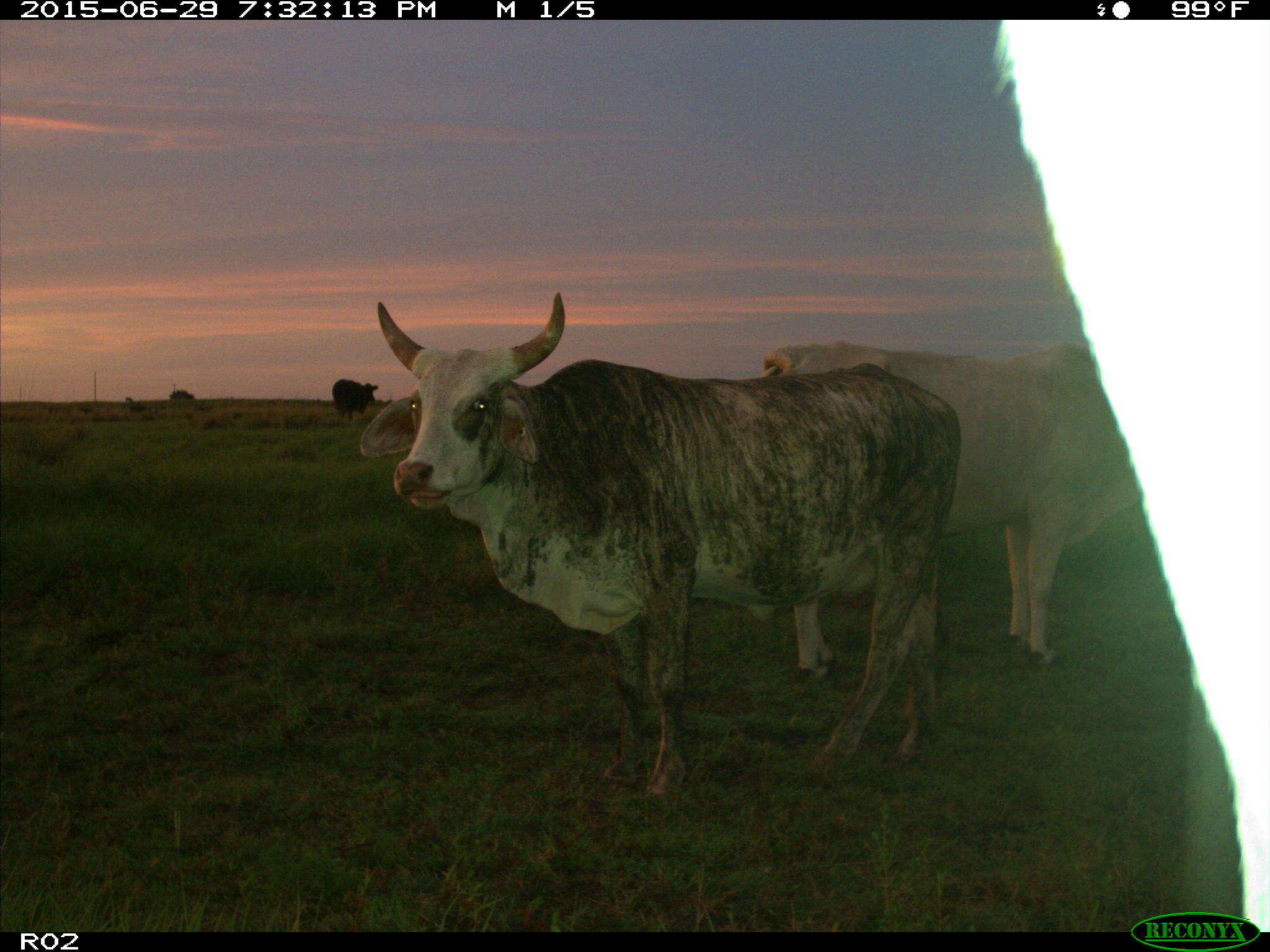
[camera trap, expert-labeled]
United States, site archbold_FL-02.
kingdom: Animalia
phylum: Chordata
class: Mammalia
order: Artiodactyla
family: Bovidae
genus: Bos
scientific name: Bos taurus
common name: domestic cow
Bos taurus (domestic cow).